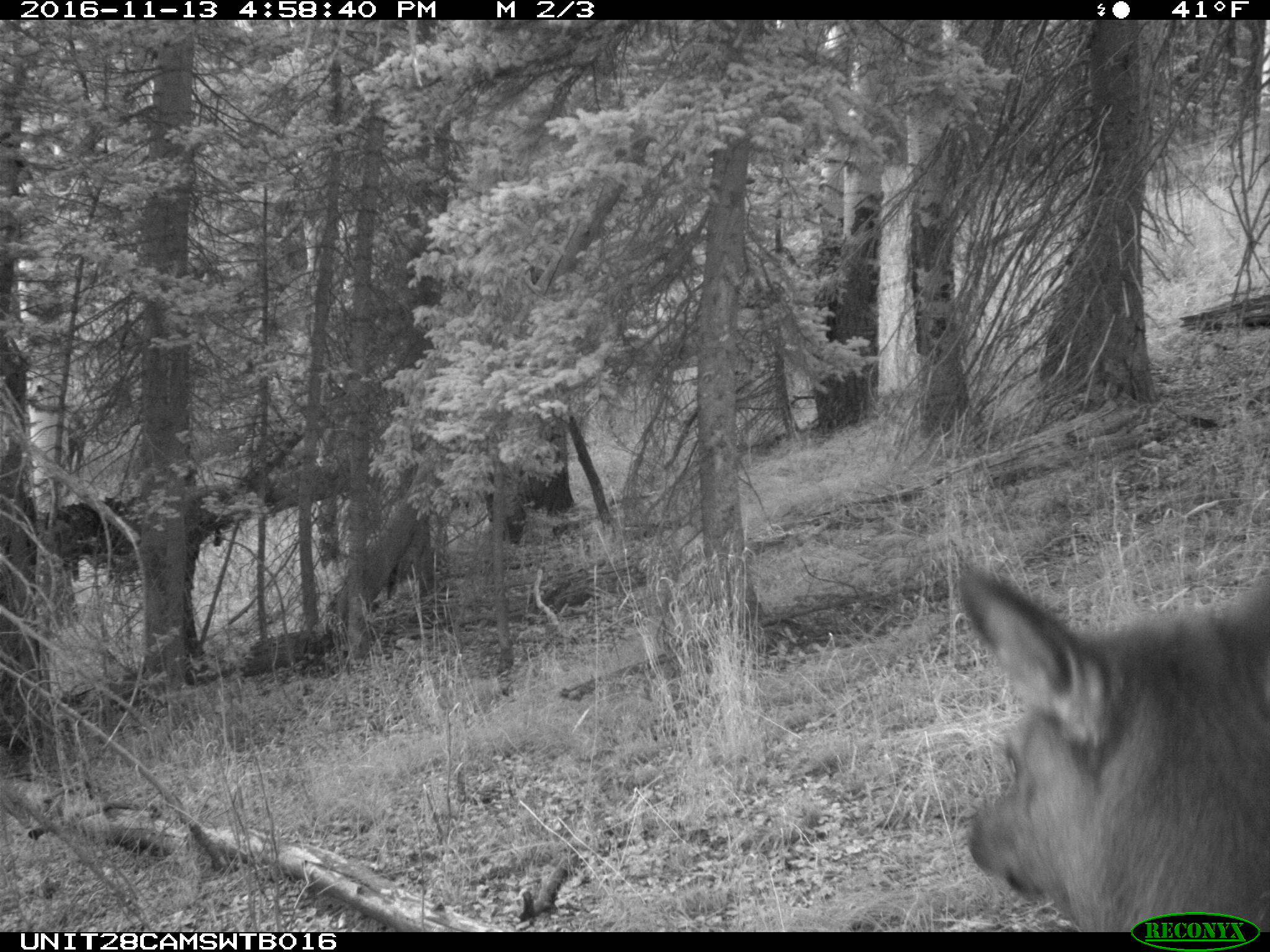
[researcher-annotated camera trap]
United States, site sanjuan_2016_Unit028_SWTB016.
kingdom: Animalia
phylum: Chordata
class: Mammalia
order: Artiodactyla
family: Cervidae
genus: Cervus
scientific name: Cervus elaphus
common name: red deer